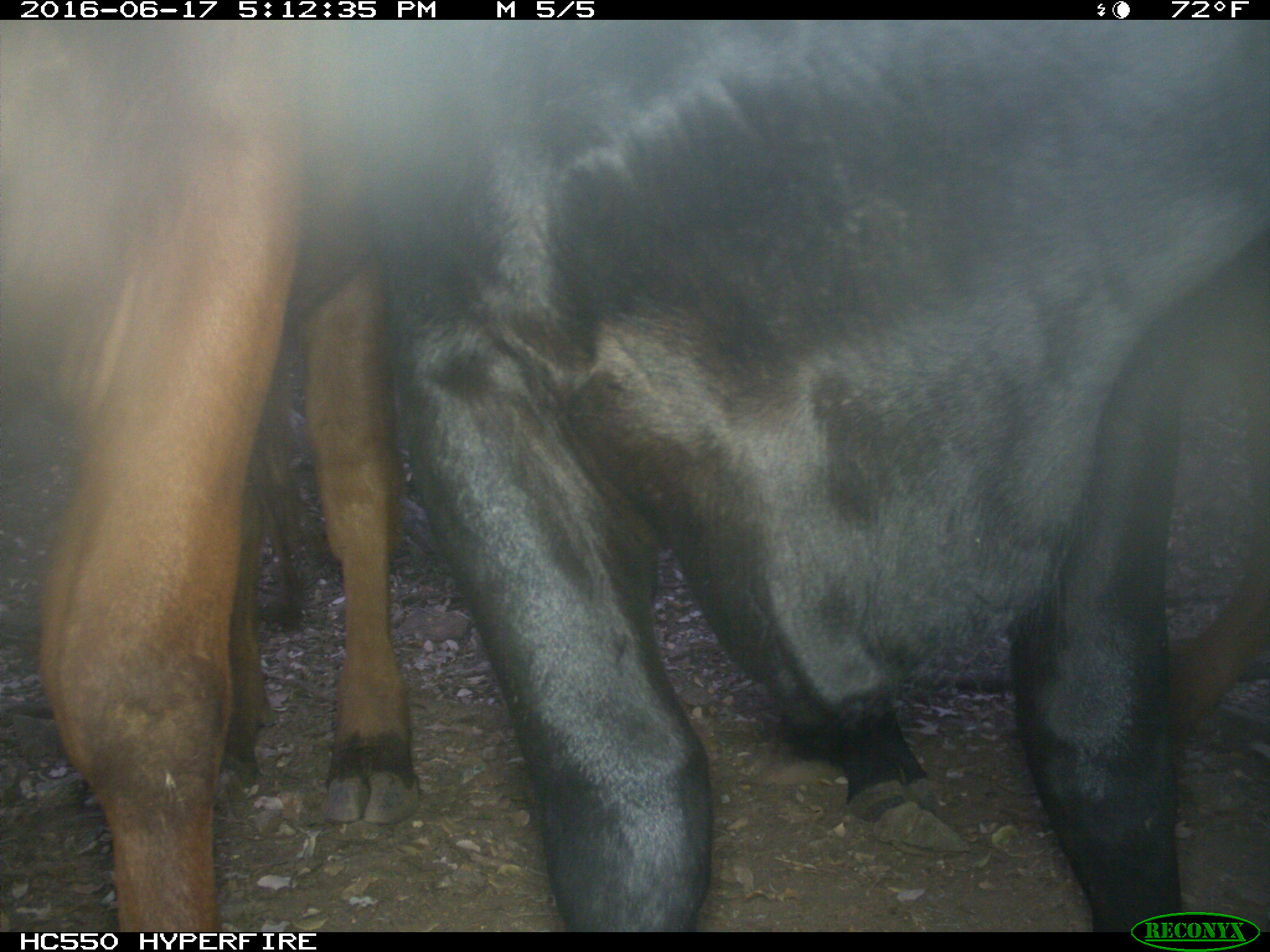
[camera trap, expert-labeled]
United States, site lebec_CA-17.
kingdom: Animalia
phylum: Chordata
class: Mammalia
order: Artiodactyla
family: Bovidae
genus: Bos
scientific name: Bos taurus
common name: domestic cow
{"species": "Bos taurus (domestic cow)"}